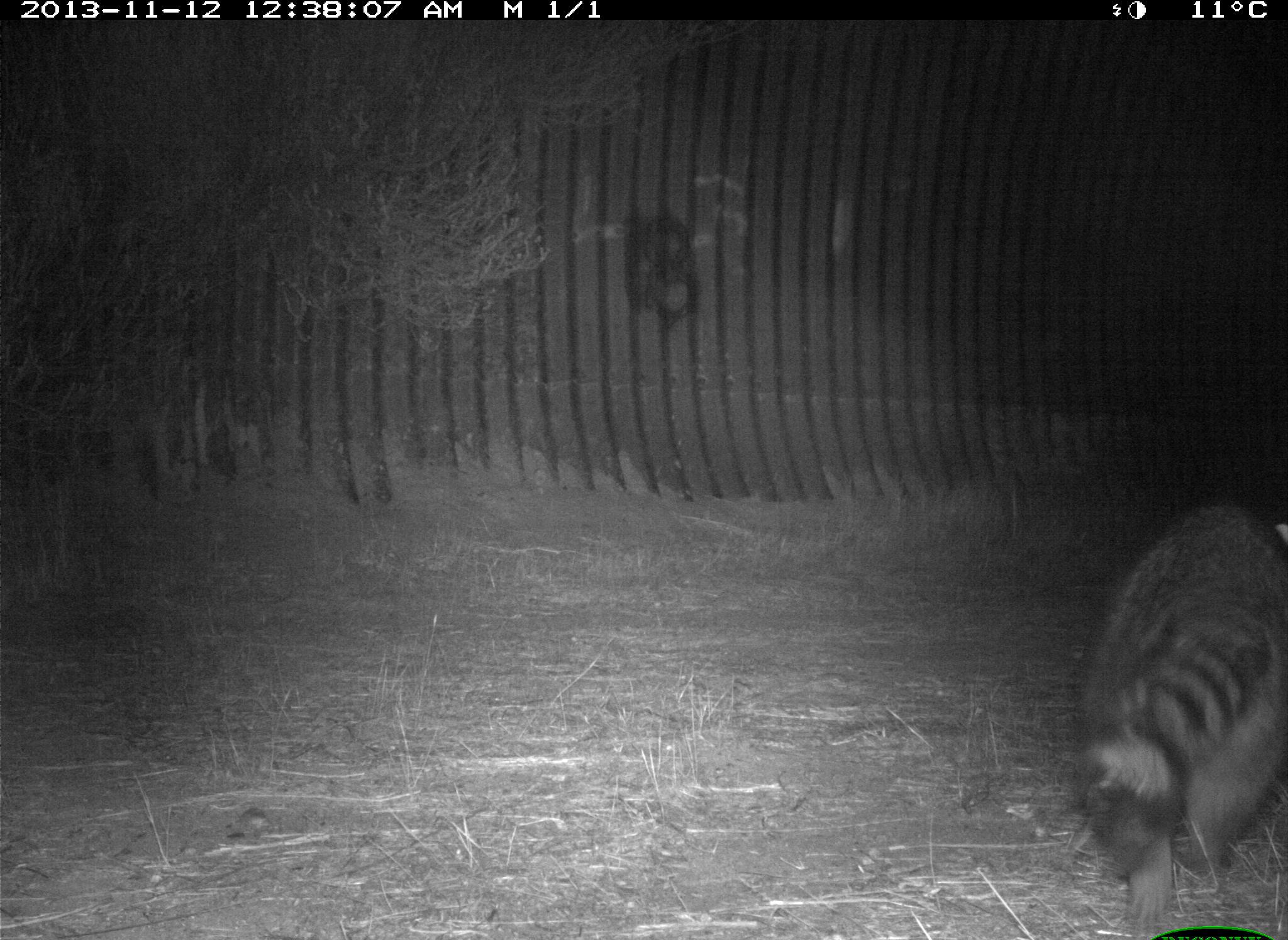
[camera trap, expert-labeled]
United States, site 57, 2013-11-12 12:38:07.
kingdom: Animalia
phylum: Chordata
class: Mammalia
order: Carnivora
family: Procyonidae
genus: Procyon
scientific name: Procyon lotor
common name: raccoon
Raccoon (Procyon lotor).